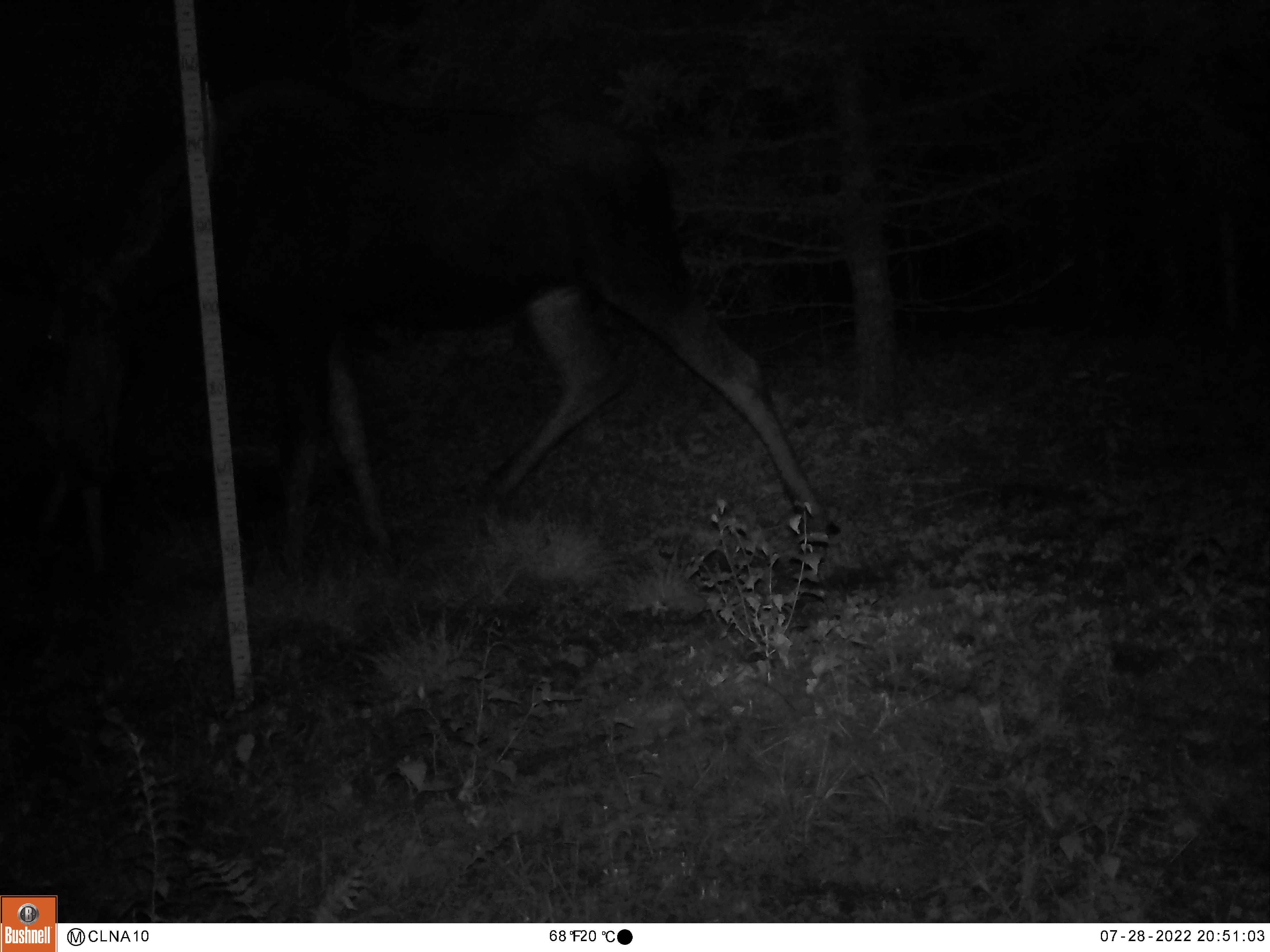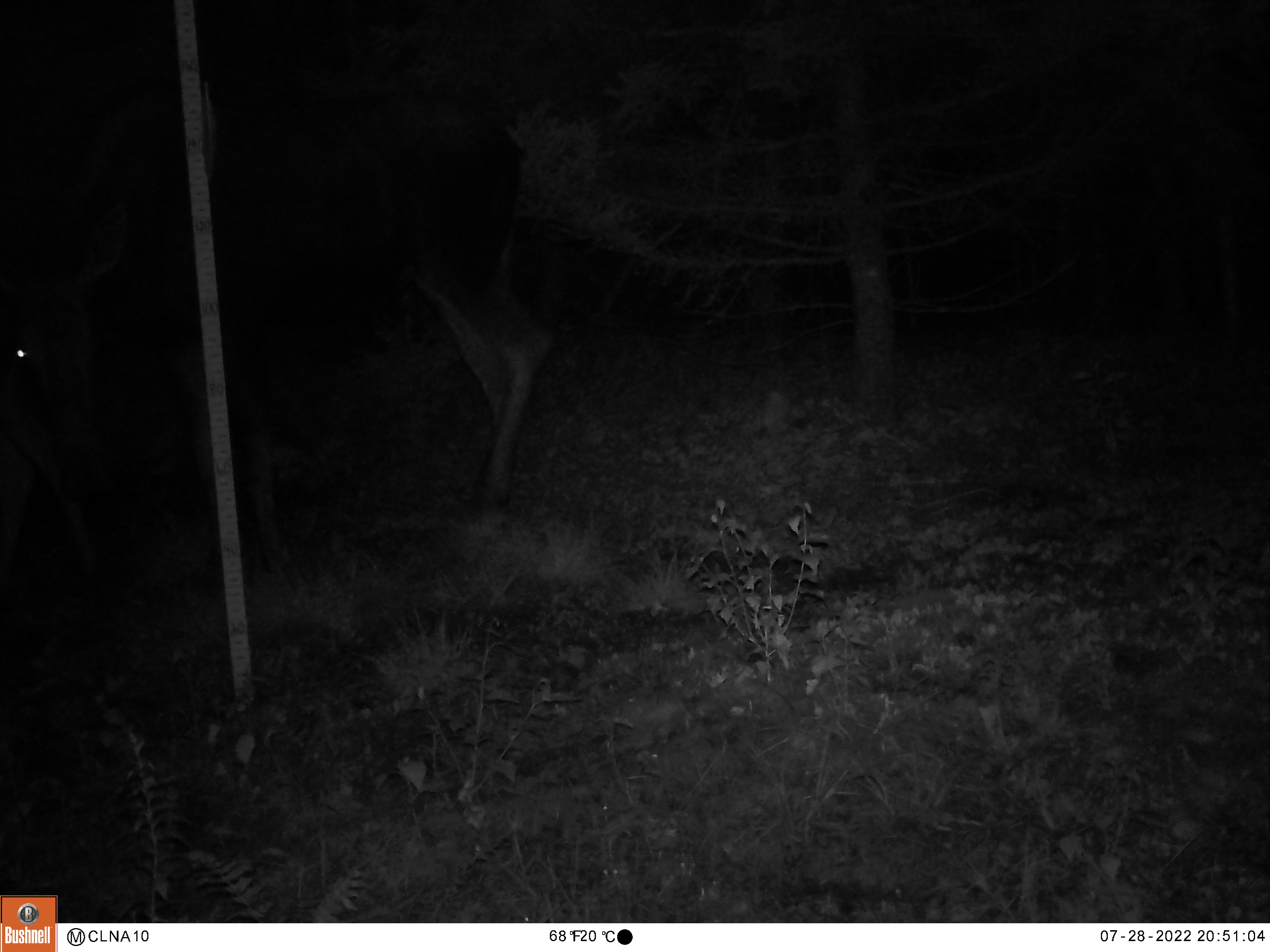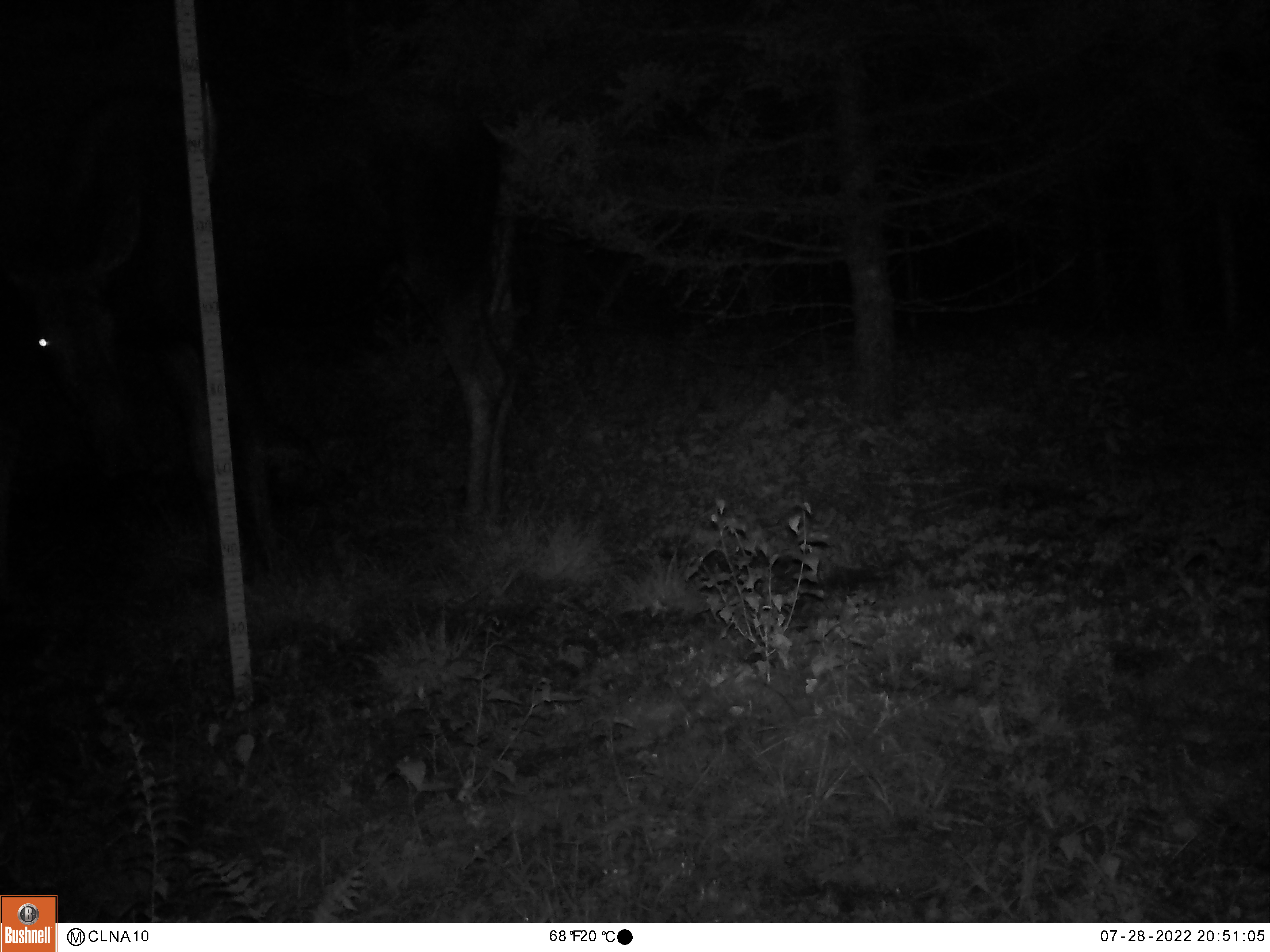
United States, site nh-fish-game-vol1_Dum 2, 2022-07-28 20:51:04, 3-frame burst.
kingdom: Animalia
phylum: Chordata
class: Mammalia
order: Artiodactyla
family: Cervidae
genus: Alces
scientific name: Alces alces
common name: moose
Moose (Alces alces).